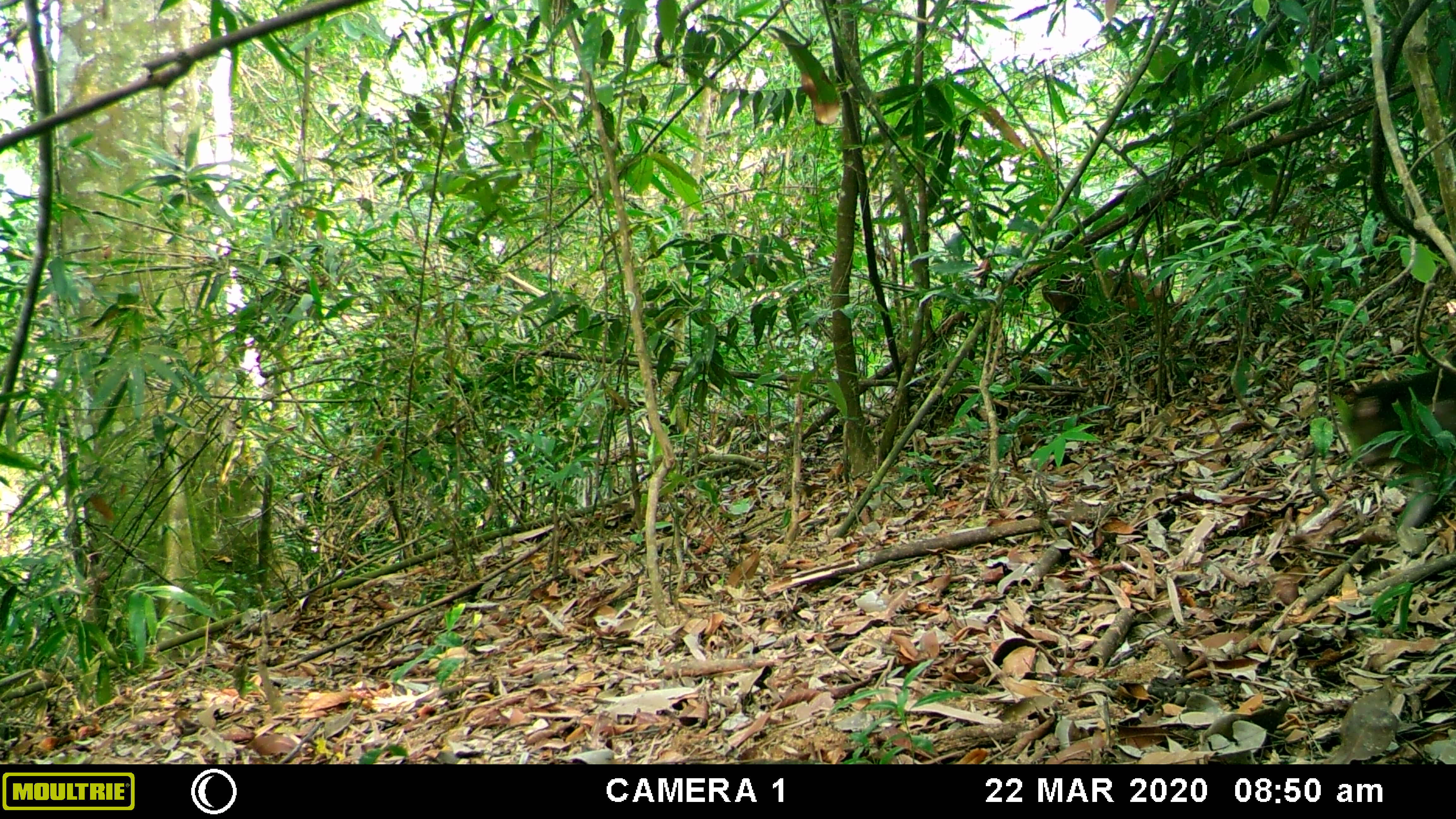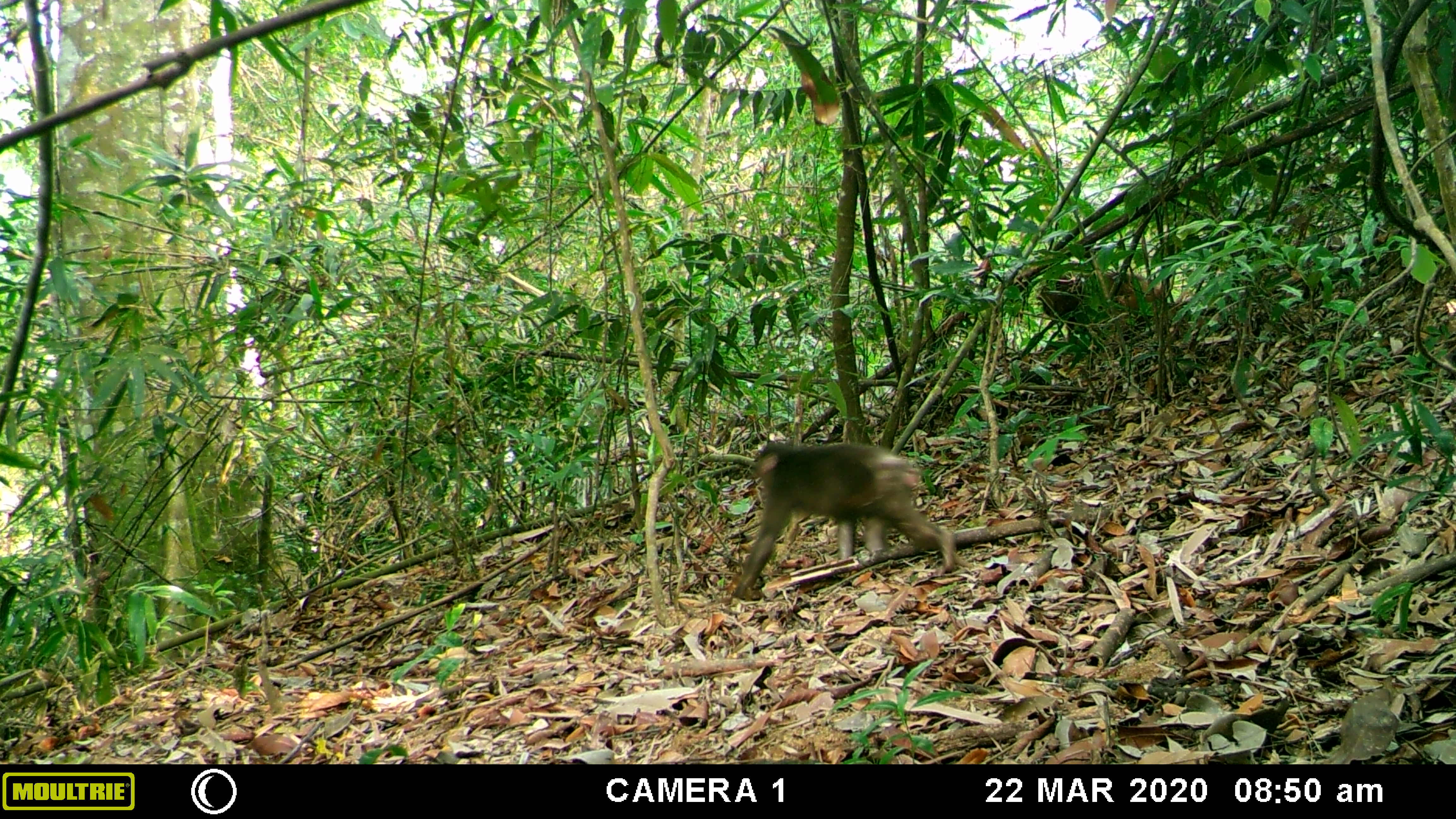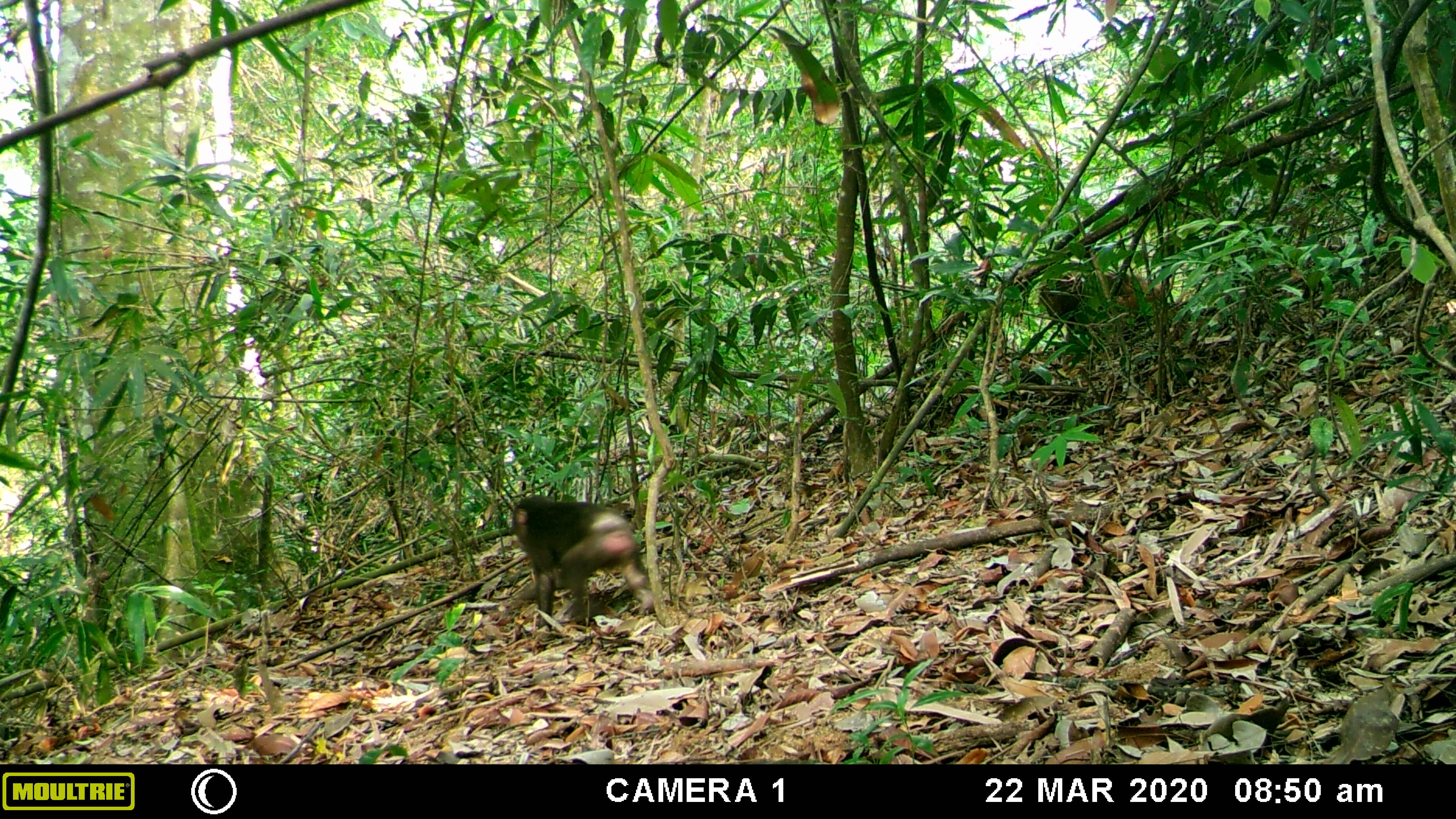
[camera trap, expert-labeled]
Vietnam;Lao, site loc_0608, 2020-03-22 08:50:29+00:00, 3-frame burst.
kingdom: Animalia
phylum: Chordata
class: Mammalia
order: Primates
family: Cercopithecidae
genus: Macaca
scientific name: Macaca arctoides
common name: stump-tailed macaque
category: stump tailed macaque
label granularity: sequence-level